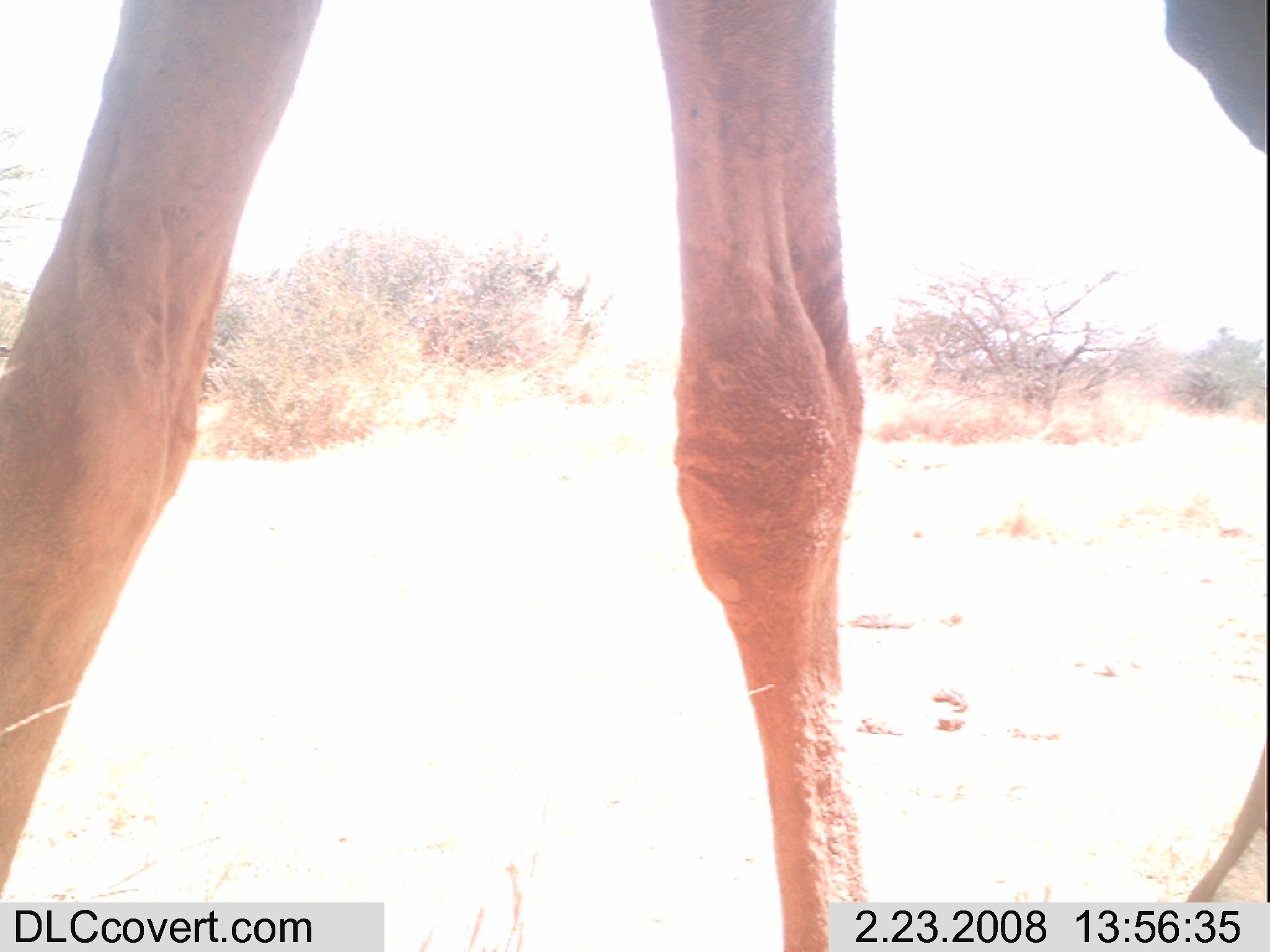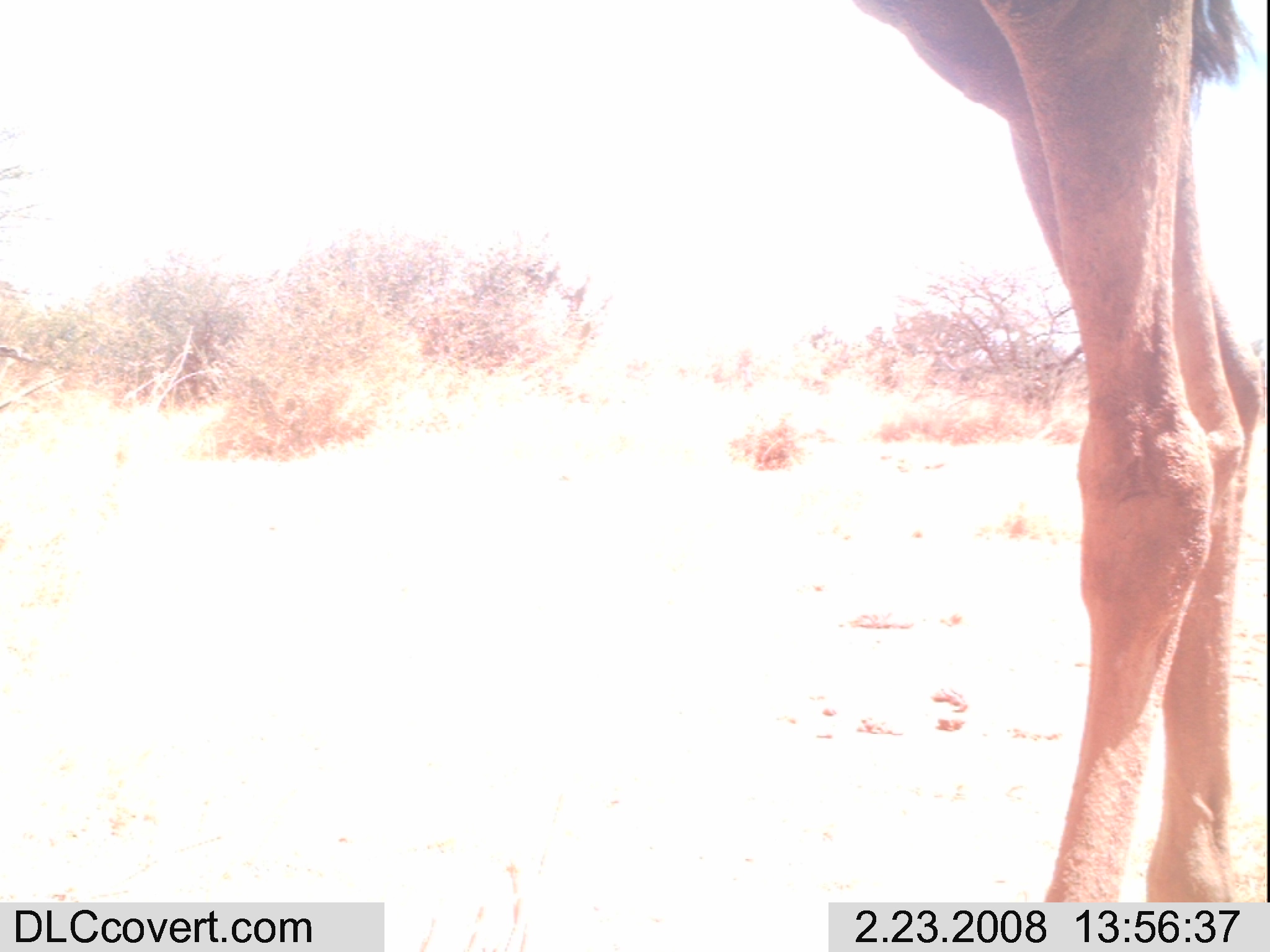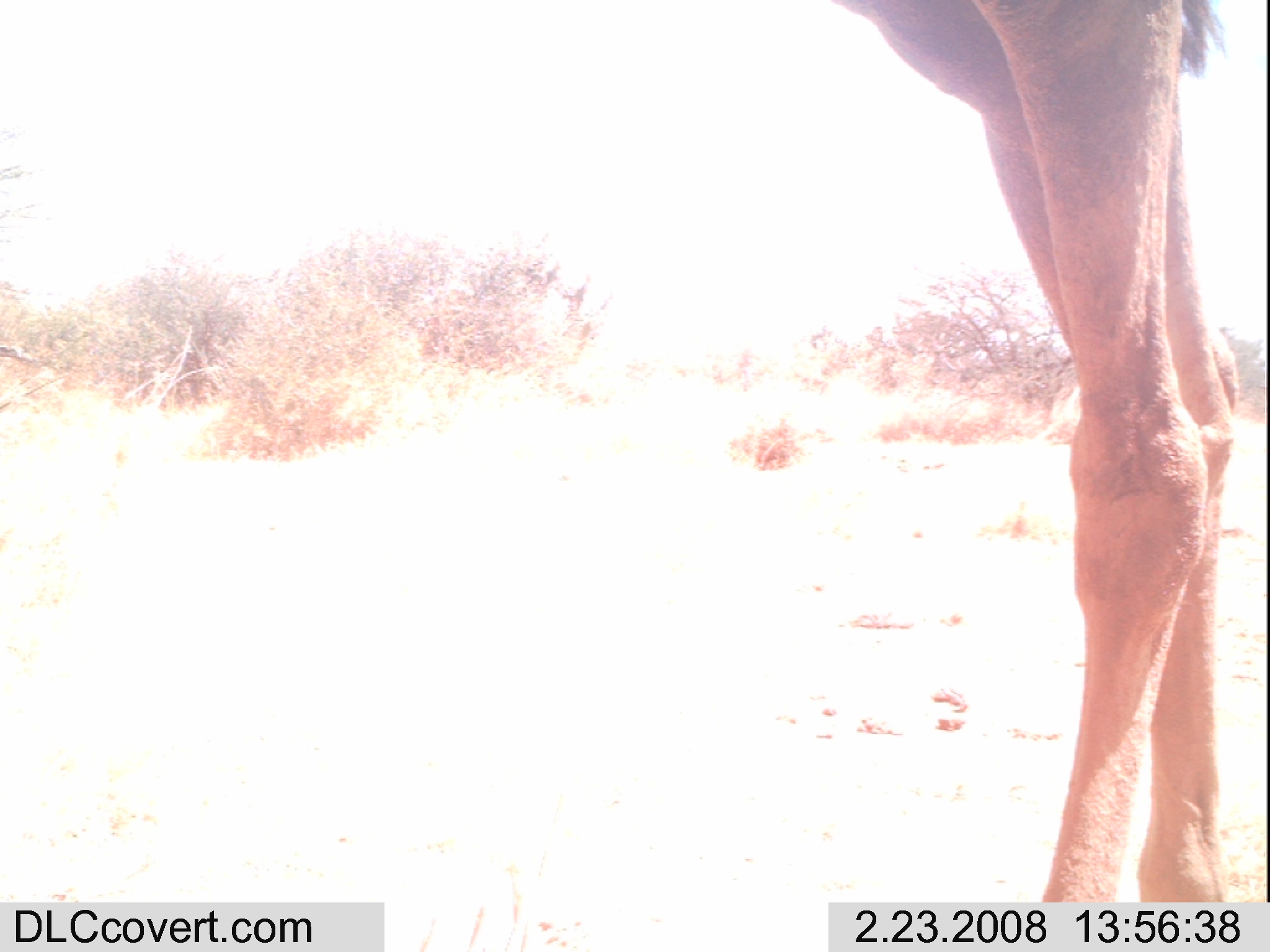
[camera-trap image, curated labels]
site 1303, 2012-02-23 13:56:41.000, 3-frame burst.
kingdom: Animalia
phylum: Chordata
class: Mammalia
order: Artiodactyla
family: Camelidae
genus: Camelus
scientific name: Camelus dromedarius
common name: dromedary camel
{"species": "Camelus dromedarius (dromedary camel)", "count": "1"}